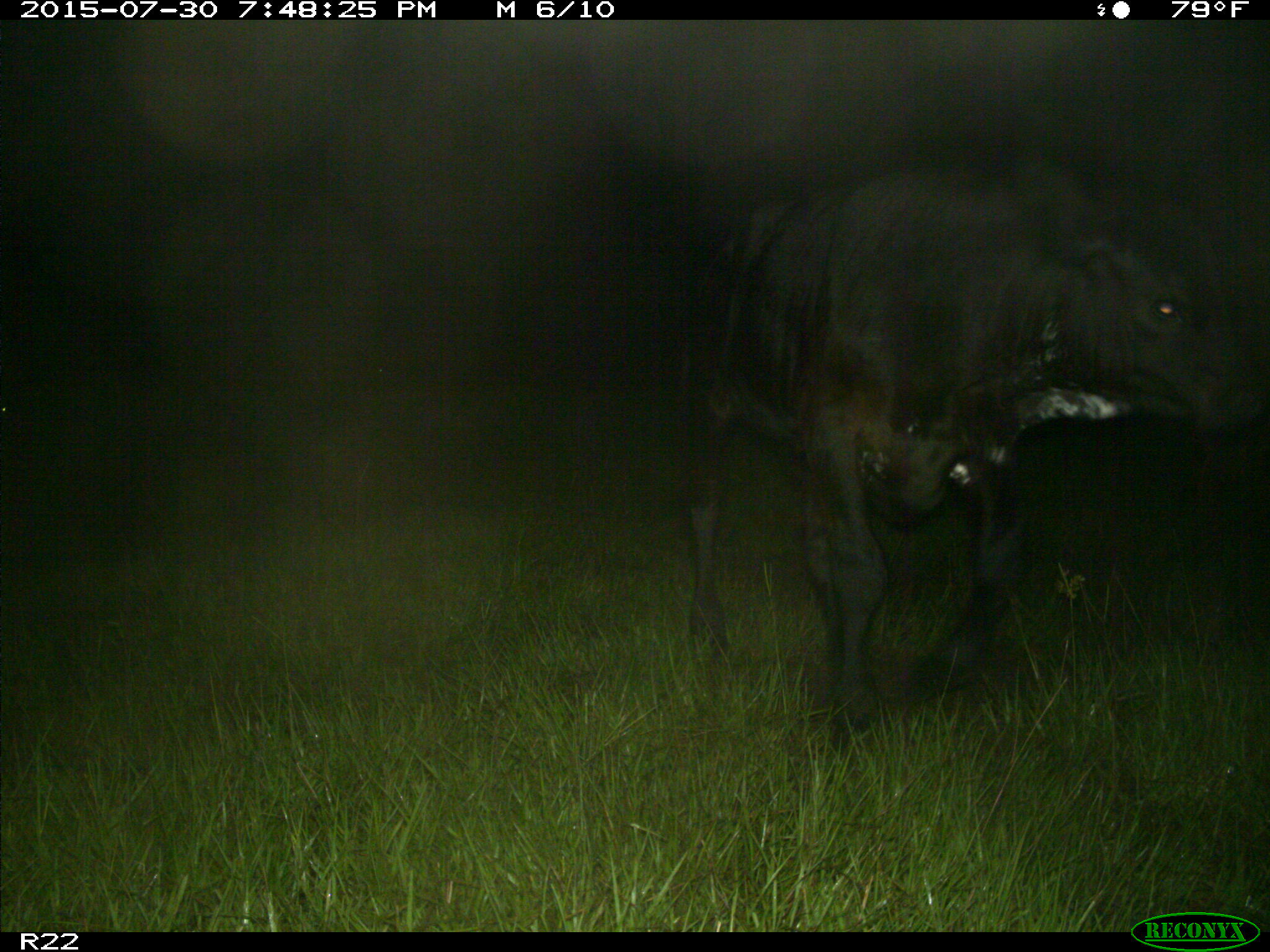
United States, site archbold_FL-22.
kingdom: Animalia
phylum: Chordata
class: Mammalia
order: Artiodactyla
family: Bovidae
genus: Bos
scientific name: Bos taurus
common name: domestic cow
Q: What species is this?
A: Bos taurus (domestic cow).